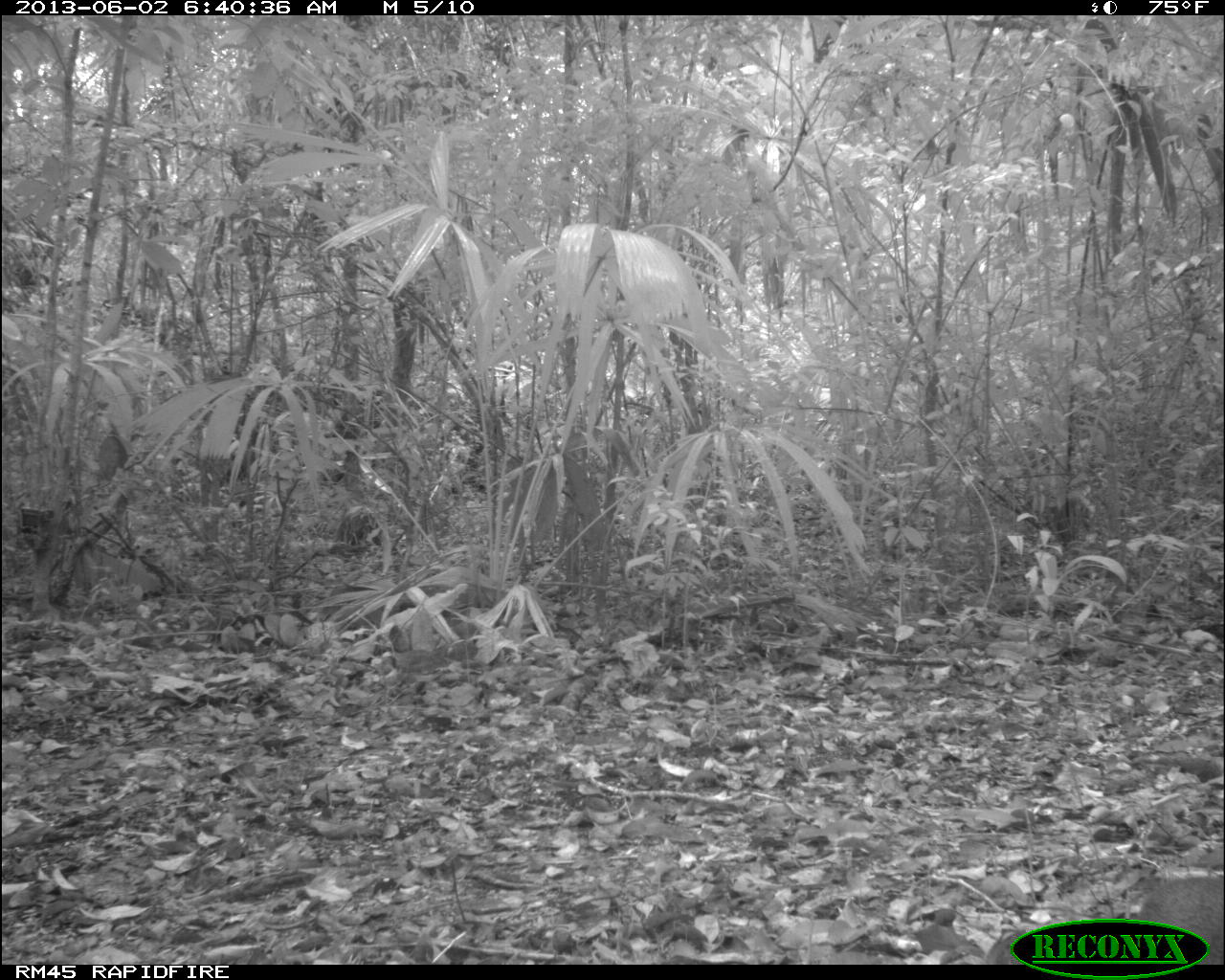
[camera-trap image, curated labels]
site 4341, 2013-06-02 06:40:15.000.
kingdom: Animalia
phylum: Chordata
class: Mammalia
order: Rodentia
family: Dasyproctidae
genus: Dasyprocta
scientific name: Dasyprocta punctata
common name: central american agouti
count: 1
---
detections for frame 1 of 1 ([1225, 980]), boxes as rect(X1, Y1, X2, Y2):
dasyprocta punctata: rect(1129, 877, 1223, 964)